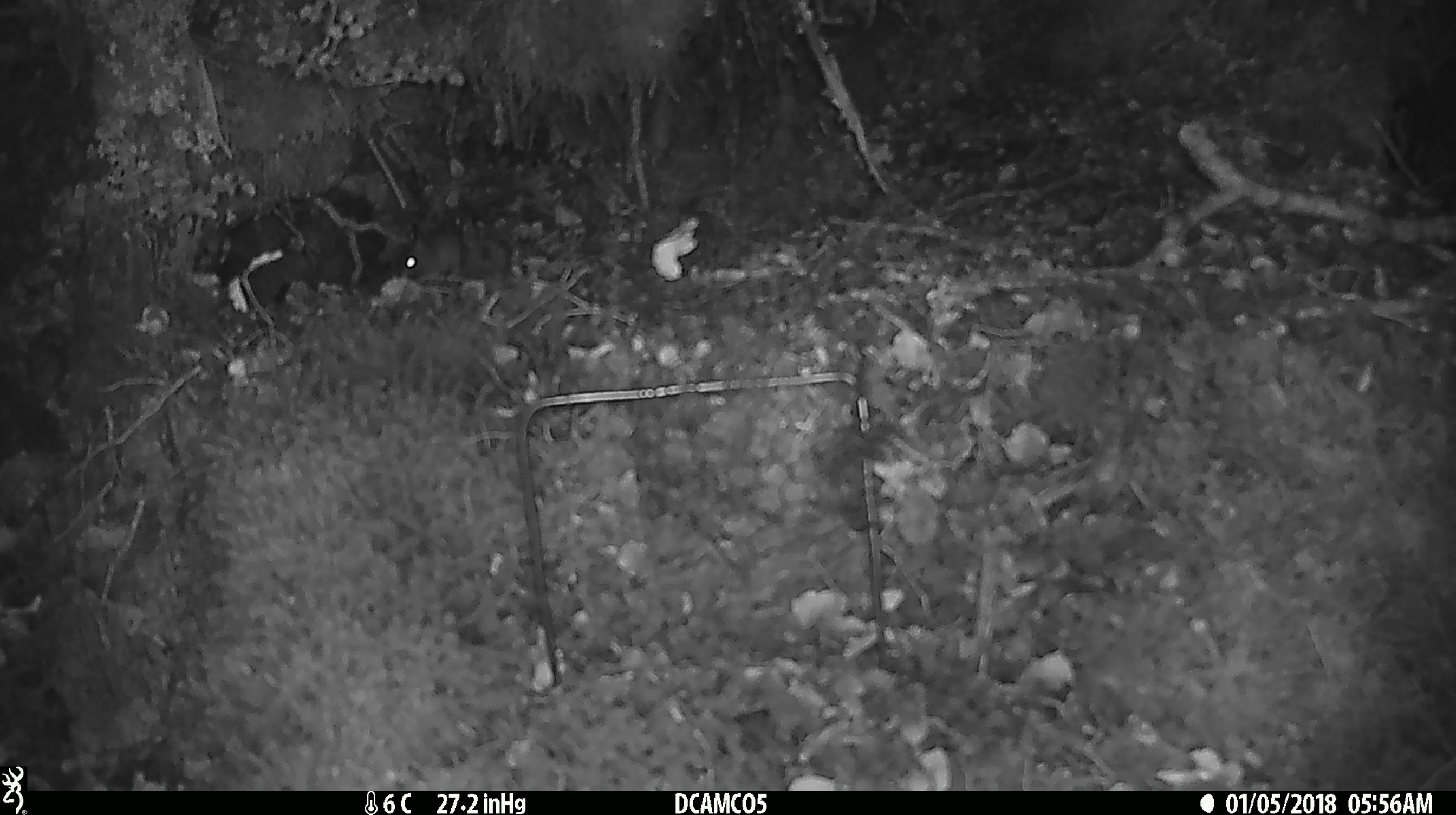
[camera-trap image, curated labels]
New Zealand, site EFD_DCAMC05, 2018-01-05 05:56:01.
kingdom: Animalia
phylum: Chordata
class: Mammalia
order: Rodentia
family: Muridae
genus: Mus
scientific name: Mus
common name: mouse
Mouse (Mus).